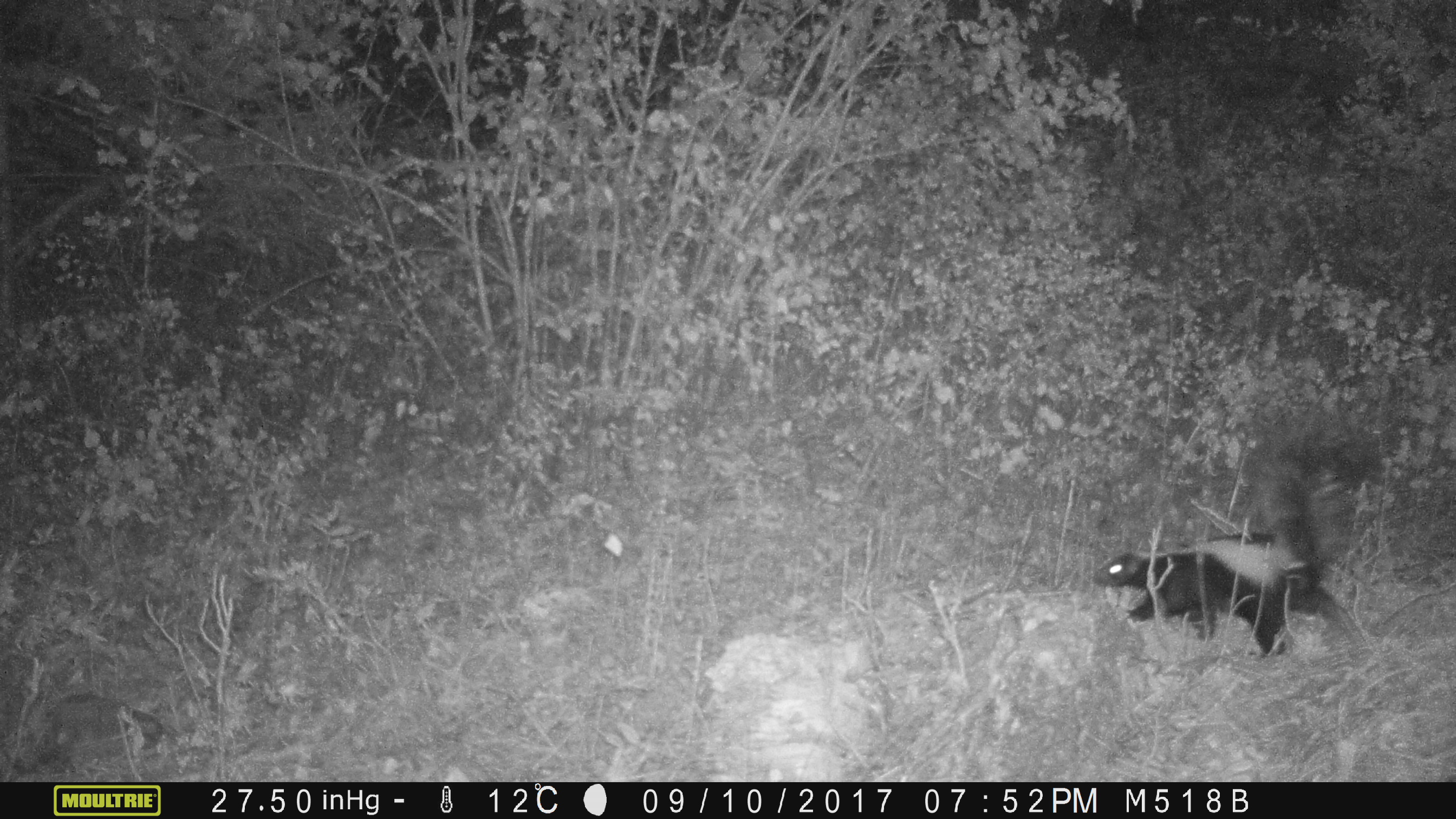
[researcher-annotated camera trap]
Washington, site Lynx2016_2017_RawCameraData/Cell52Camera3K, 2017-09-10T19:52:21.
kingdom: Animalia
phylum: Chordata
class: Mammalia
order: Carnivora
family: Mephitidae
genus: Mephitis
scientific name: Mephitis mephitis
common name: striped skunk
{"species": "Mephitis mephitis (striped skunk)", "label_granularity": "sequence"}